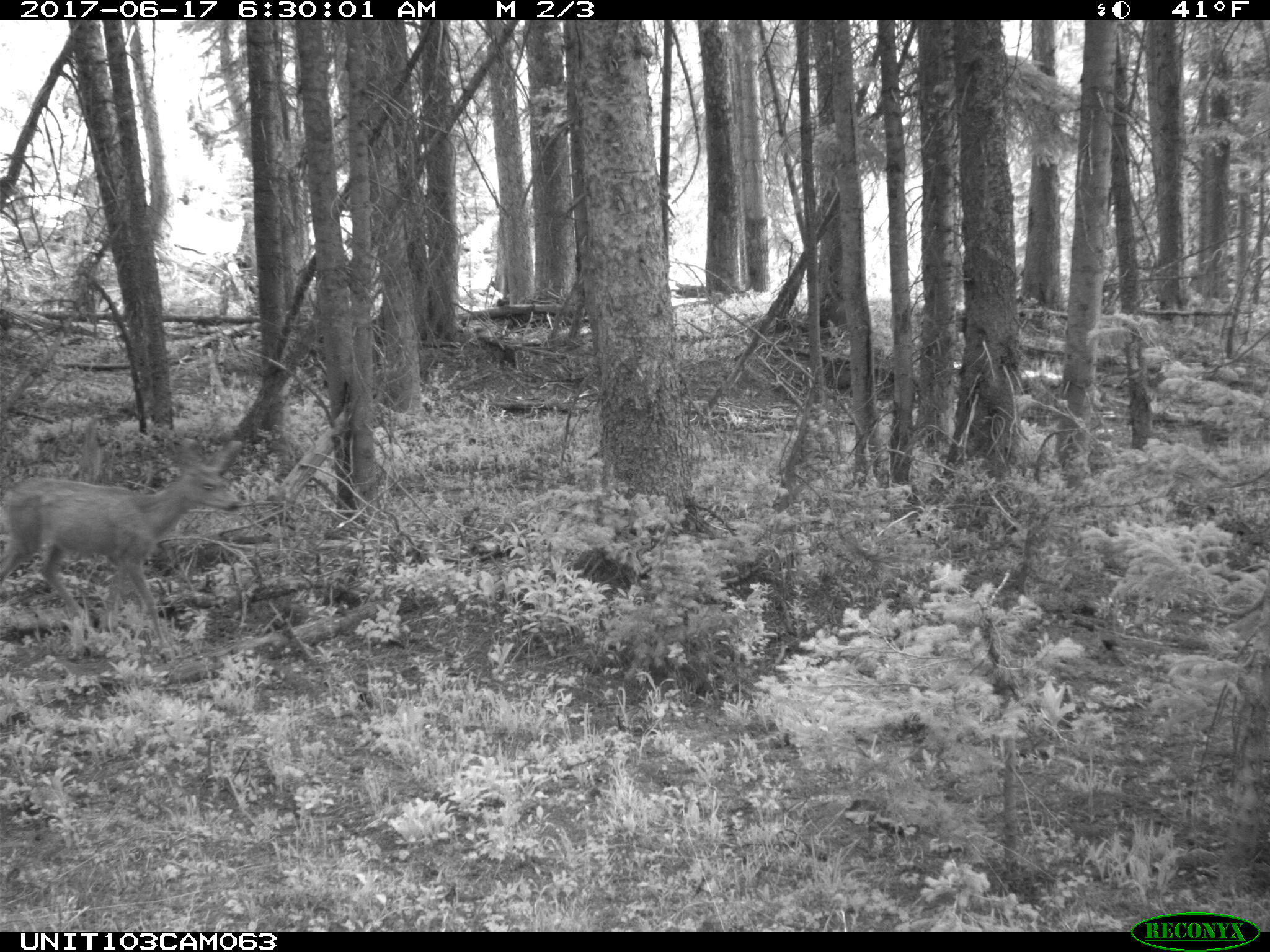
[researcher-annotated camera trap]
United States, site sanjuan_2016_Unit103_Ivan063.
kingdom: Animalia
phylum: Chordata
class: Mammalia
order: Artiodactyla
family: Cervidae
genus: Odocoileus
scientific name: Odocoileus hemionus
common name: mule deer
Odocoileus hemionus (mule deer).